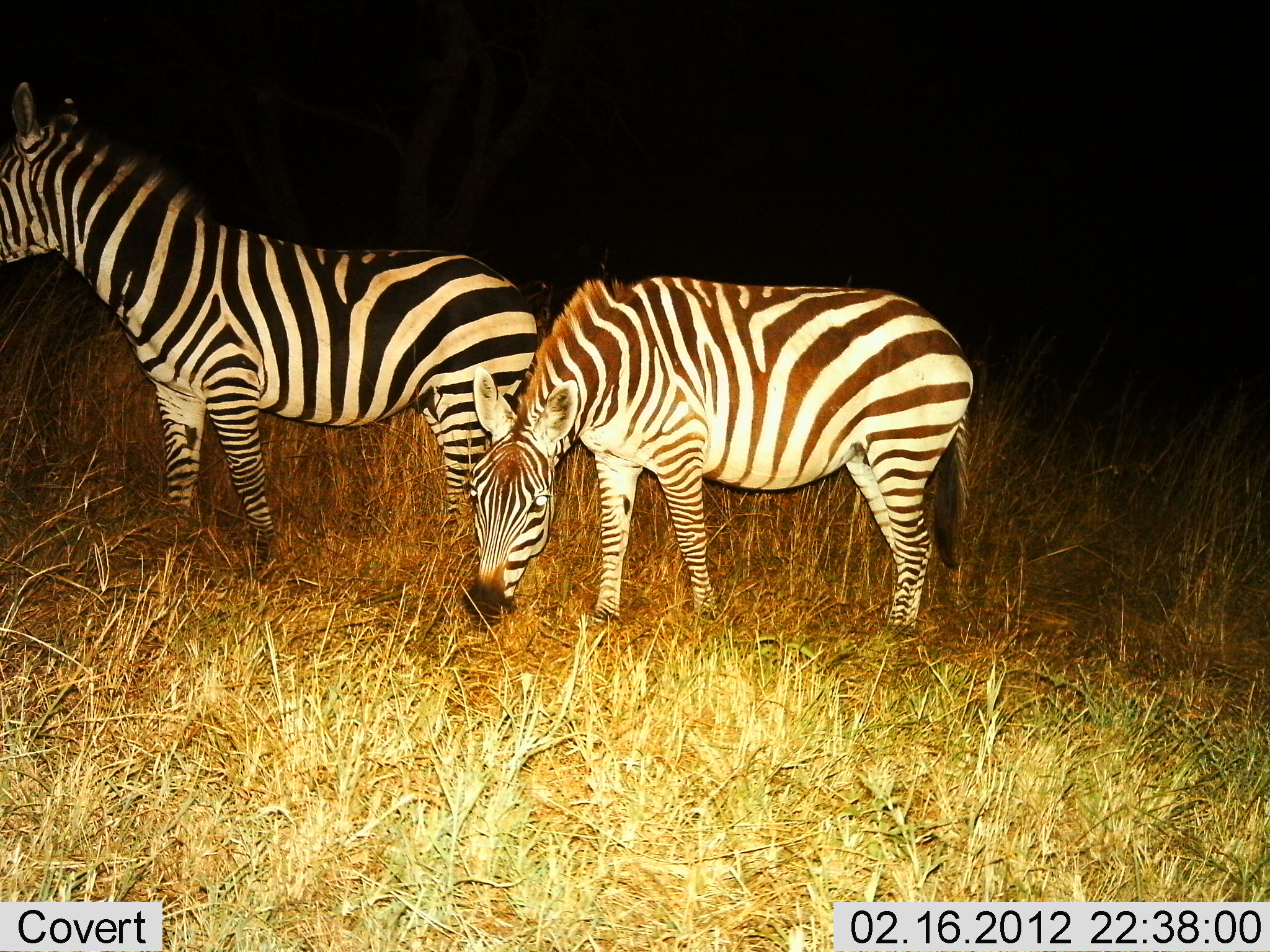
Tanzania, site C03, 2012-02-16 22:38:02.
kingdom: Animalia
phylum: Chordata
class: Mammalia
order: Perissodactyla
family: Equidae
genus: Equus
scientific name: Equus quagga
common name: plains zebra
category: zebra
Zebra (plains zebra) (Equus quagga), count 2. Behavior (volunteer vote fractions): standing 79%, resting 0%, moving 0%, interacting 4%. Young present (vote fraction): 0%. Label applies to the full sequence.